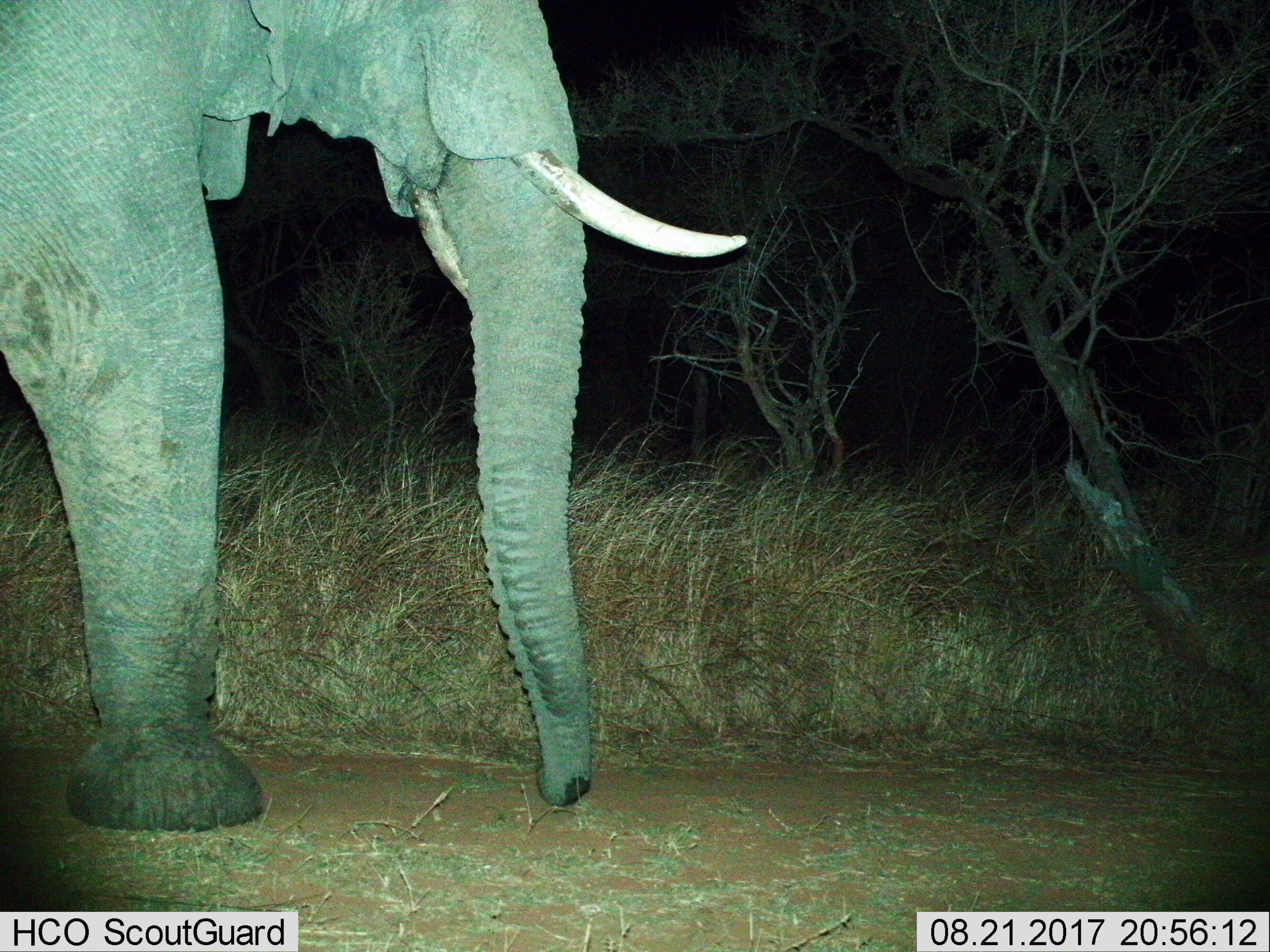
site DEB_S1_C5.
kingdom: Animalia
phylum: Chordata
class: Mammalia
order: Proboscidea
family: Elephantidae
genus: Loxodonta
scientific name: Loxodonta africana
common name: african bush elephant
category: elephant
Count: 1.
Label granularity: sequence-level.